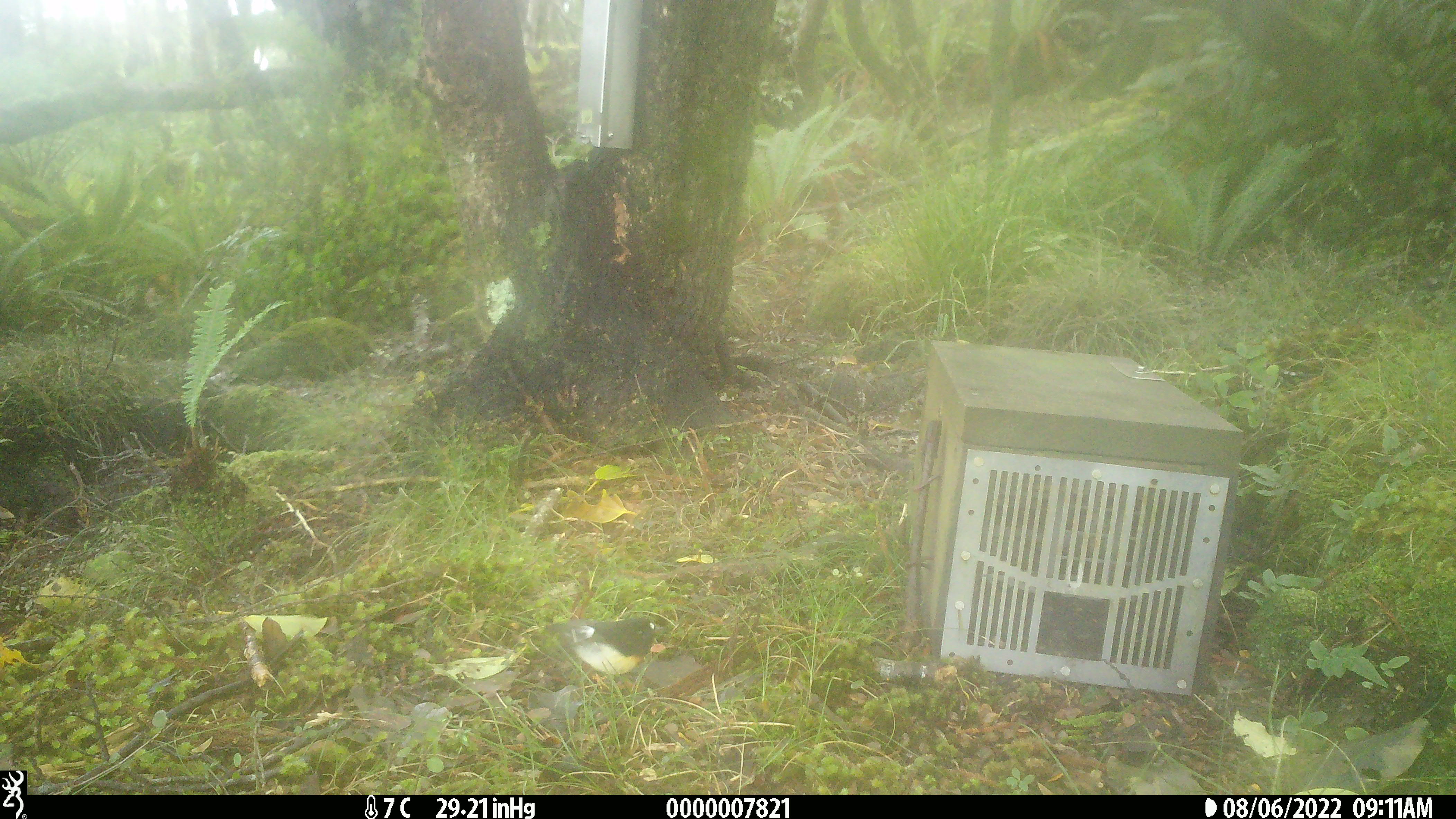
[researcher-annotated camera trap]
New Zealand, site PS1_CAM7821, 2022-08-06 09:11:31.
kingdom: Animalia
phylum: Chordata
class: Aves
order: Passeriformes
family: Petroicidae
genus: Petroica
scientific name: Petroica macrocephala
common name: tomtit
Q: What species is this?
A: Tomtit (Petroica macrocephala).